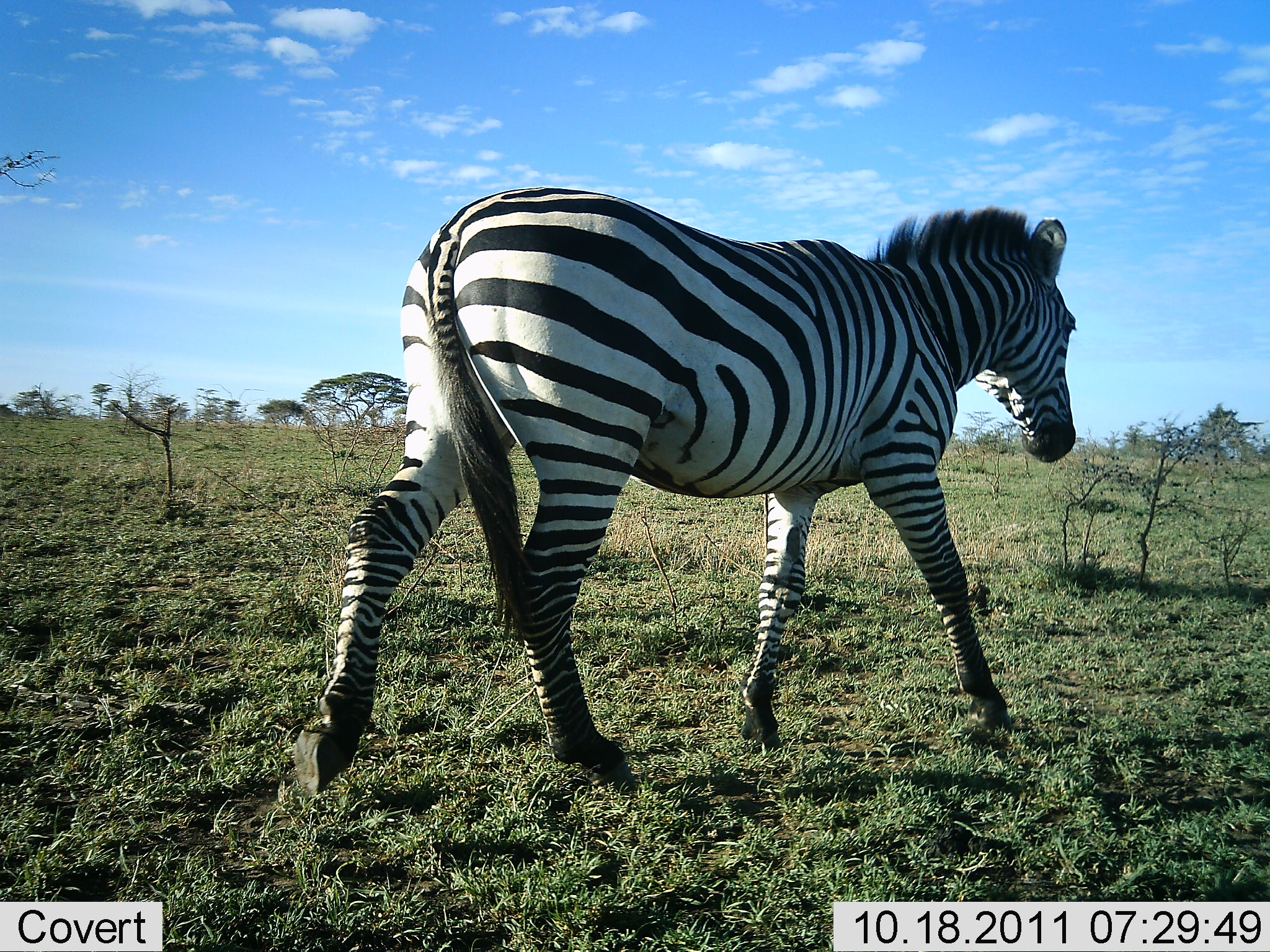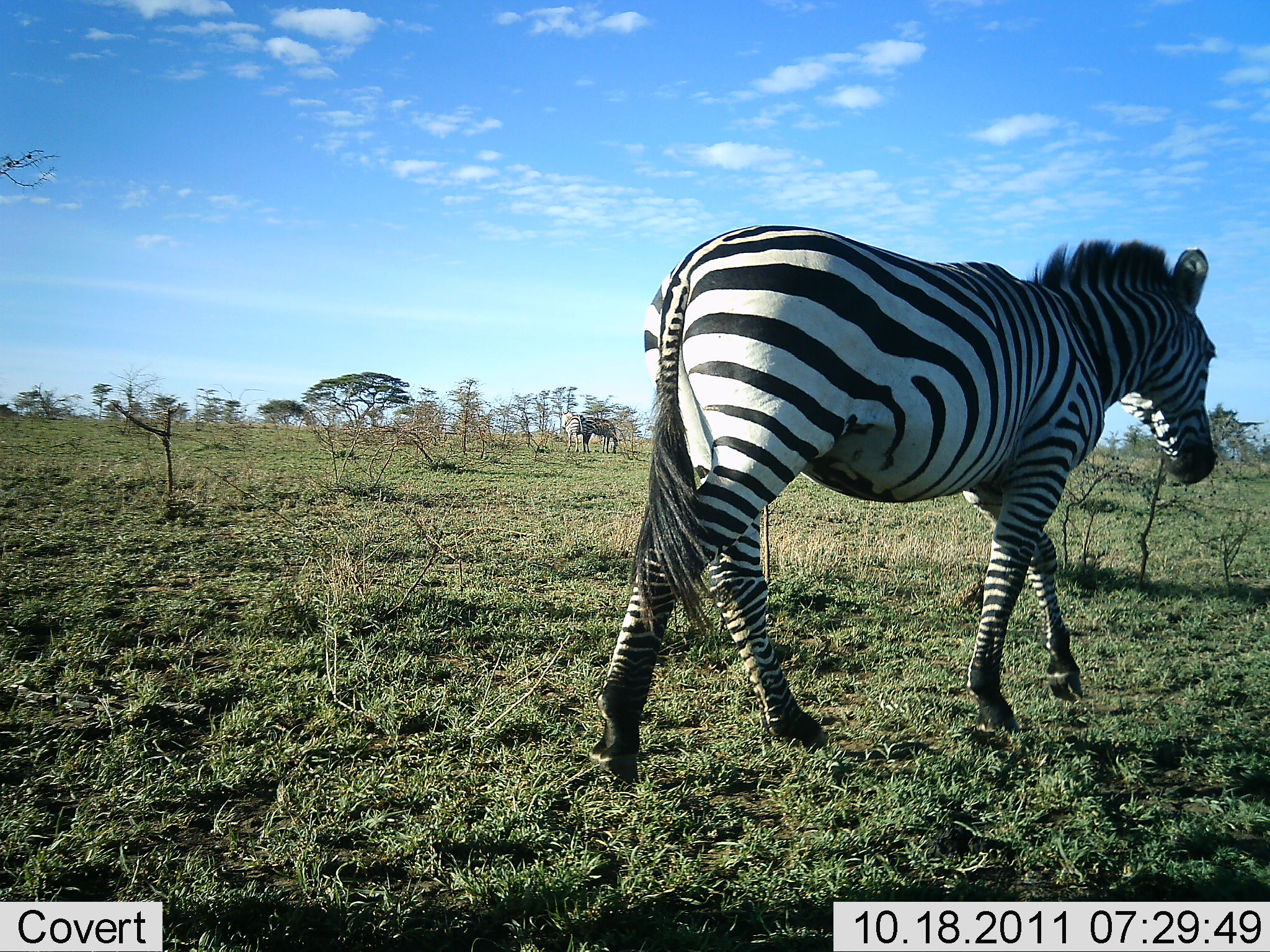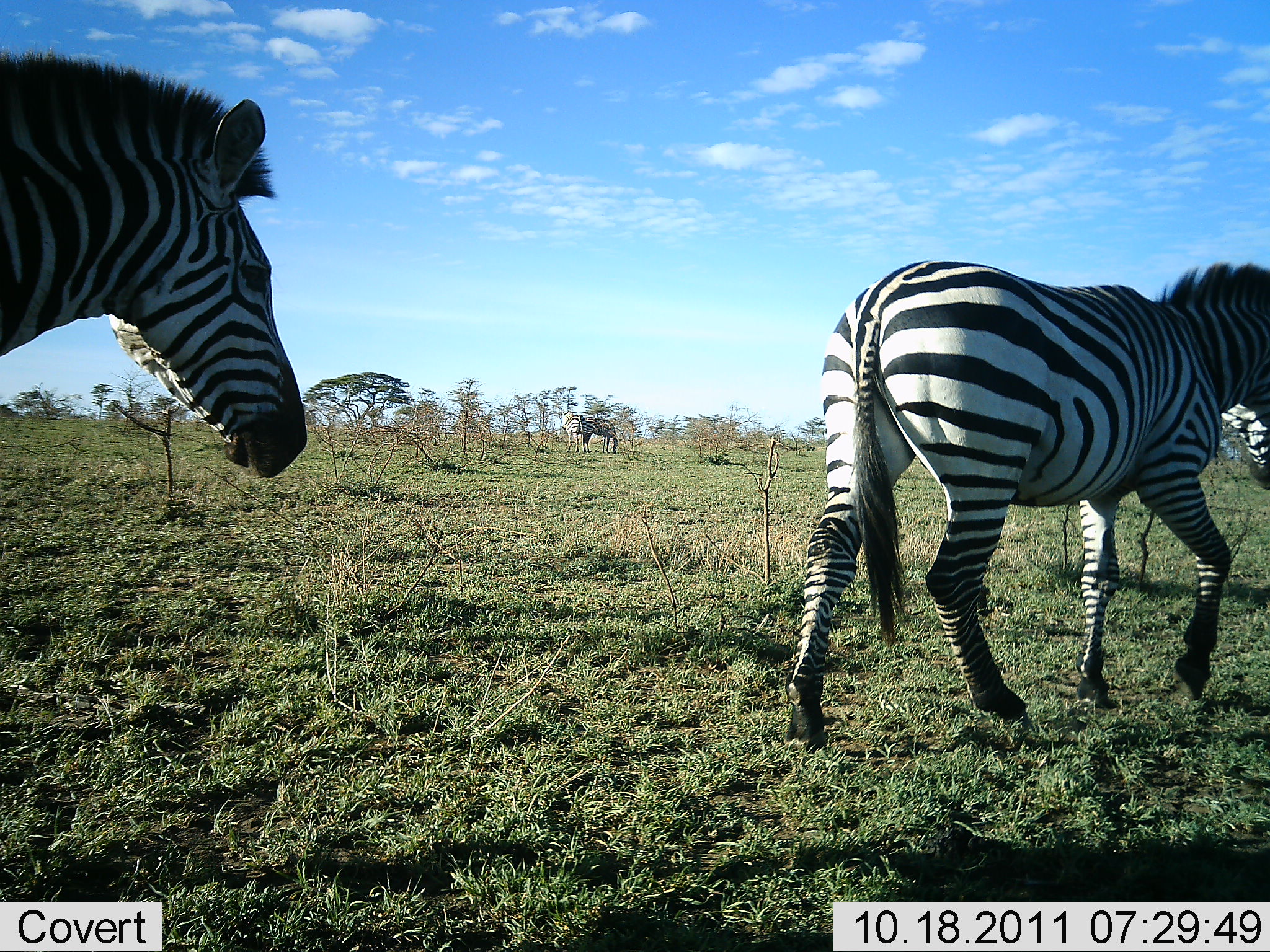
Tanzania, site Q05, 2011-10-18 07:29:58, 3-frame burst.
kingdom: Animalia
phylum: Chordata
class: Mammalia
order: Perissodactyla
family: Equidae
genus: Equus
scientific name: Equus quagga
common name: plains zebra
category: zebra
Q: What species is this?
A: Zebra (plains zebra) (Equus quagga).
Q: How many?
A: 2.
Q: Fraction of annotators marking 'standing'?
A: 20%.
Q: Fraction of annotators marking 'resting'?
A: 0%.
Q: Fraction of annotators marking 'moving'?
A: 100%.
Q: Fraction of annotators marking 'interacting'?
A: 0%.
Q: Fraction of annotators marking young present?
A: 0%.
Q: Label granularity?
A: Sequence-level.